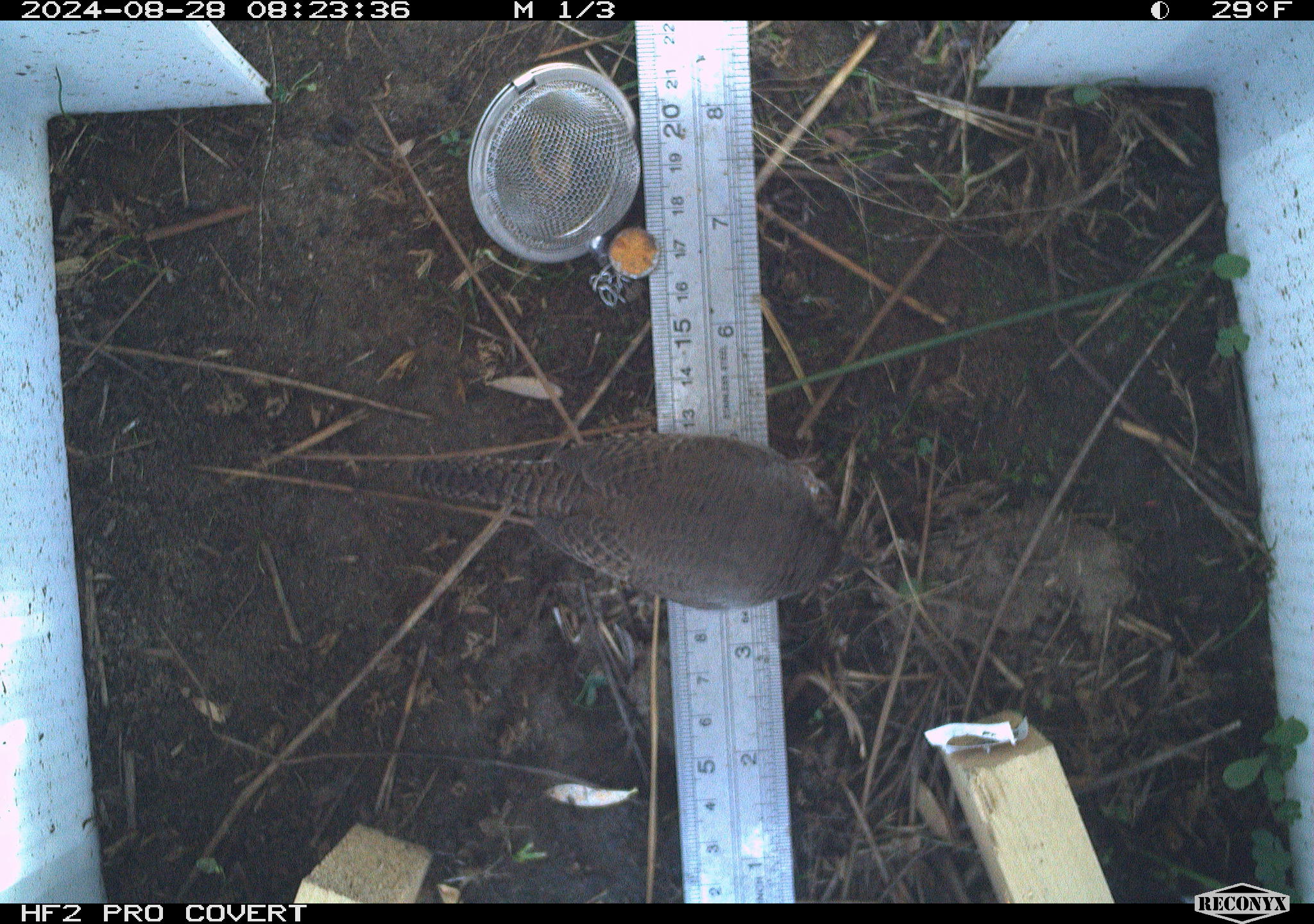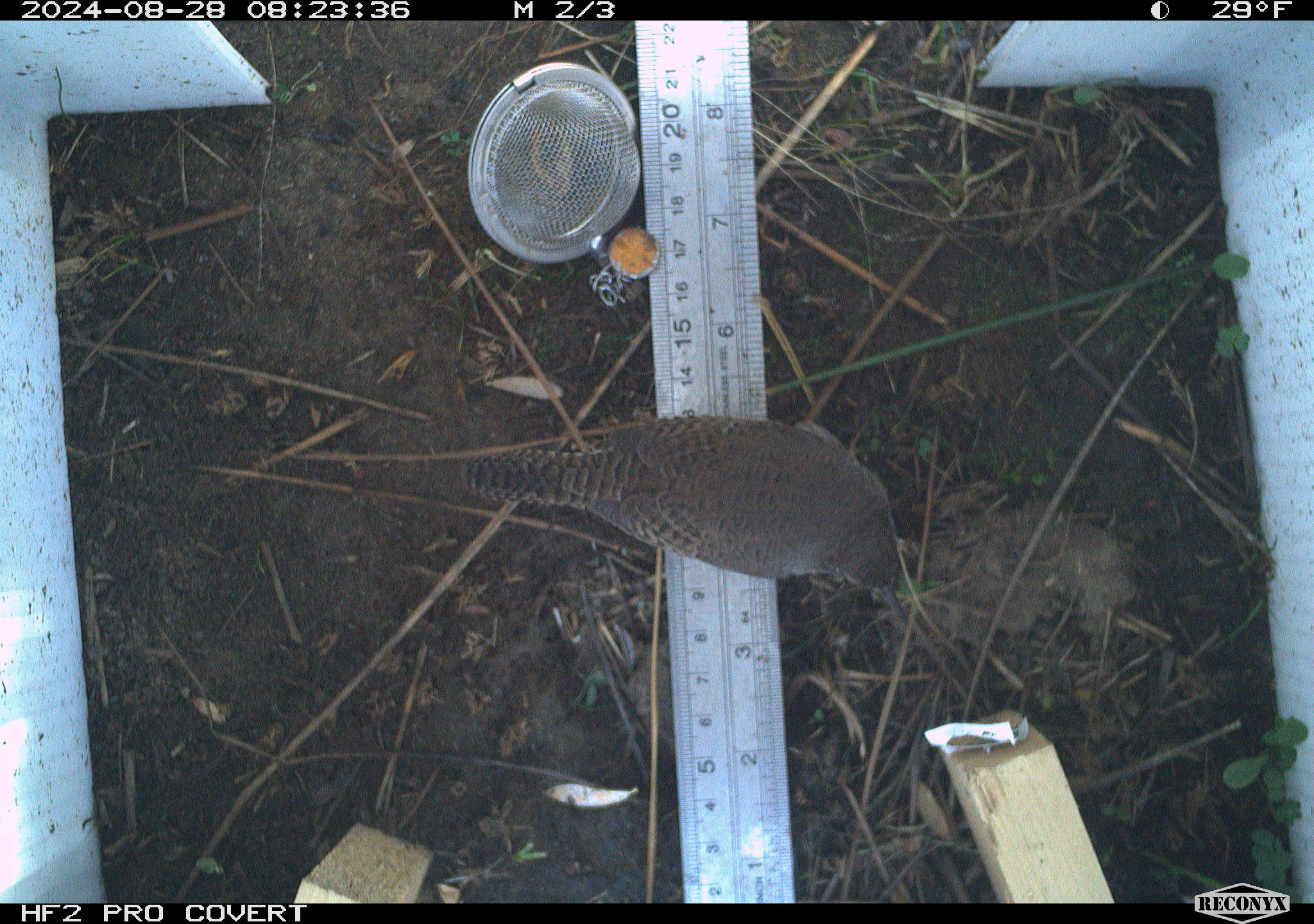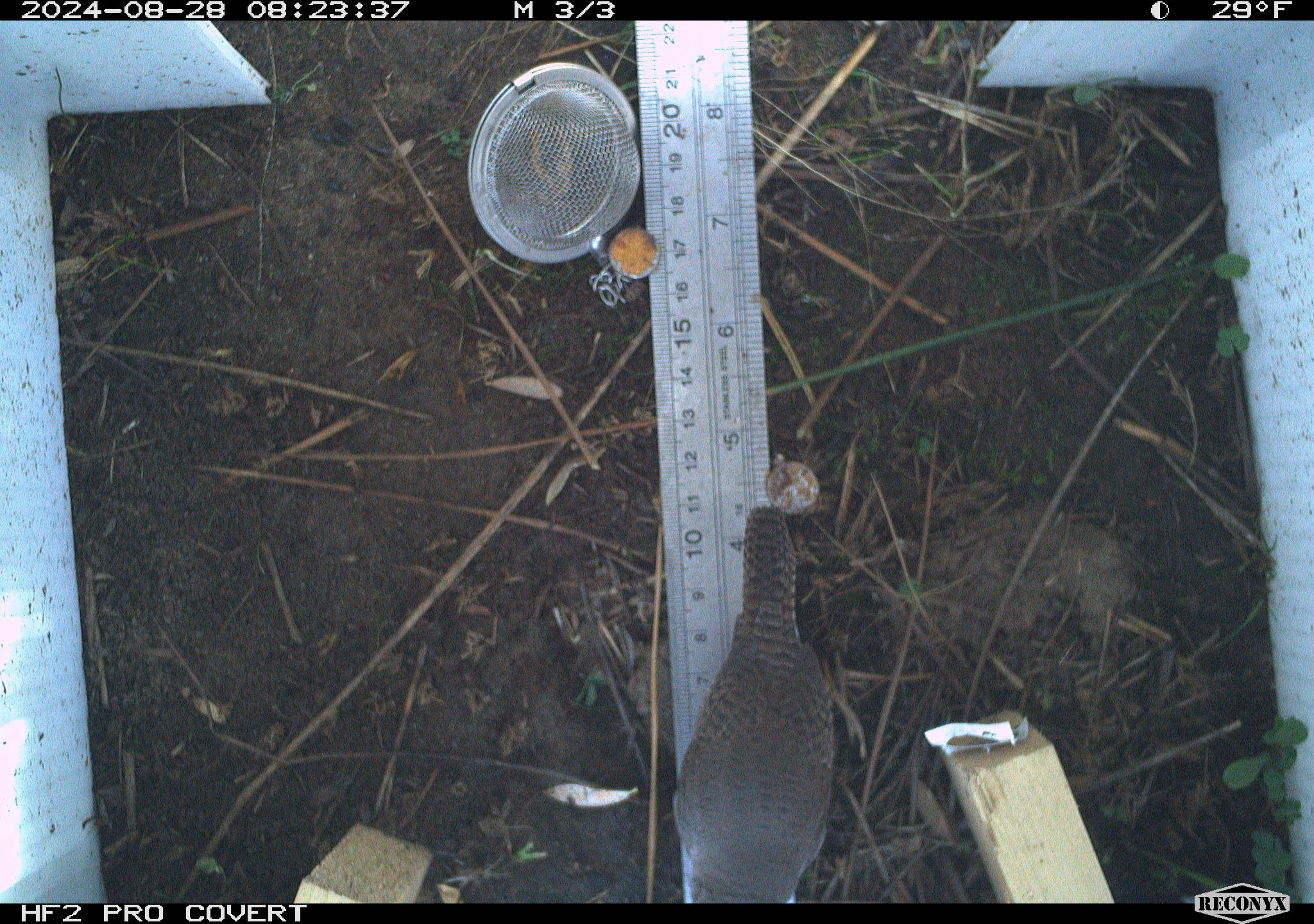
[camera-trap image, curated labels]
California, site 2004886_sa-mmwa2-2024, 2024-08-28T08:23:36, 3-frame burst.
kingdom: Animalia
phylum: Chordata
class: Aves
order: Passeriformes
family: Troglodytidae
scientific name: Troglodytidae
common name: wren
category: troglodytidae family